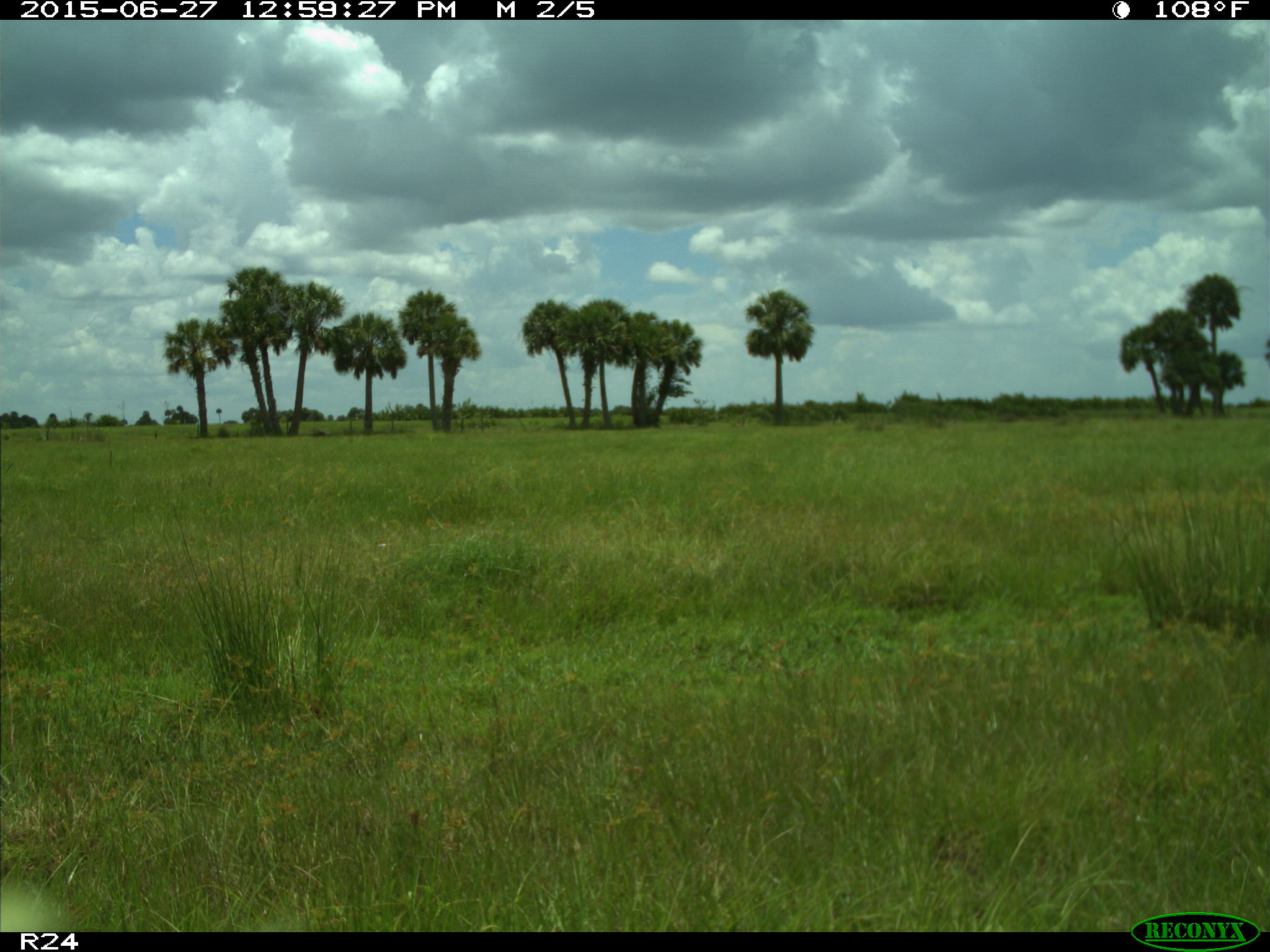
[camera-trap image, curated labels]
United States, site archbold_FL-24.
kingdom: Animalia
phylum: Chordata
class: Mammalia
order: Artiodactyla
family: Bovidae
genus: Bos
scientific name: Bos taurus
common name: domestic cow